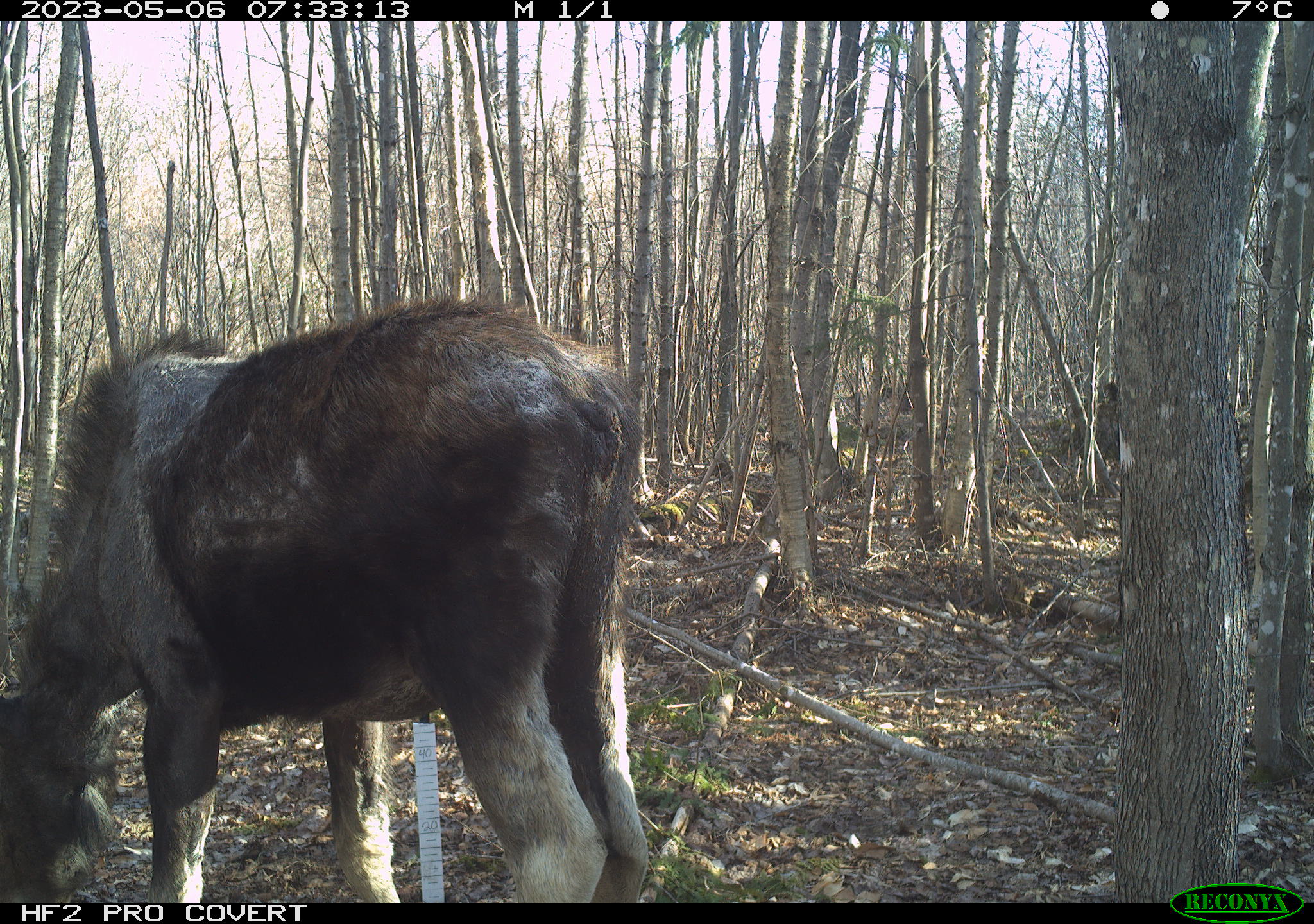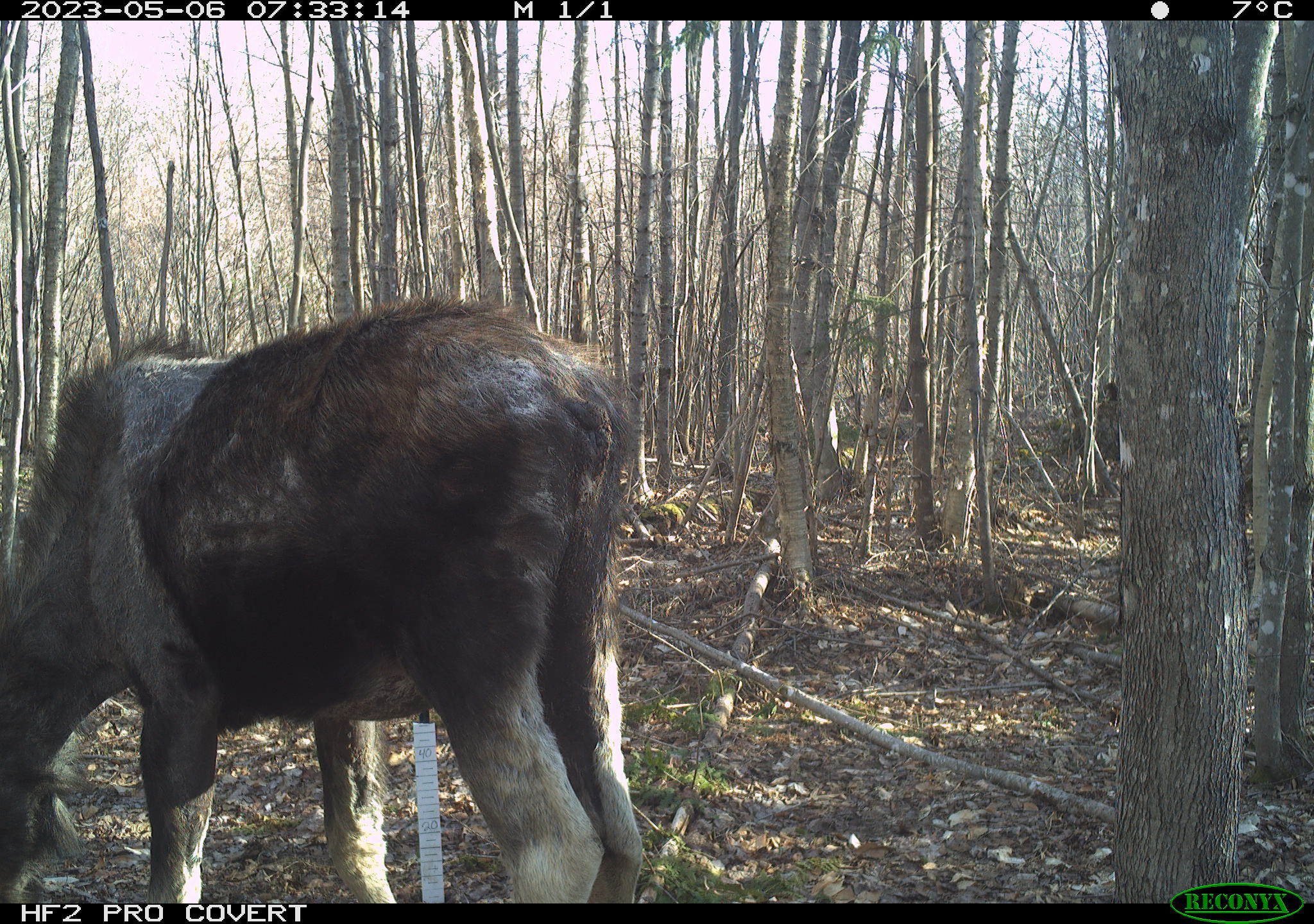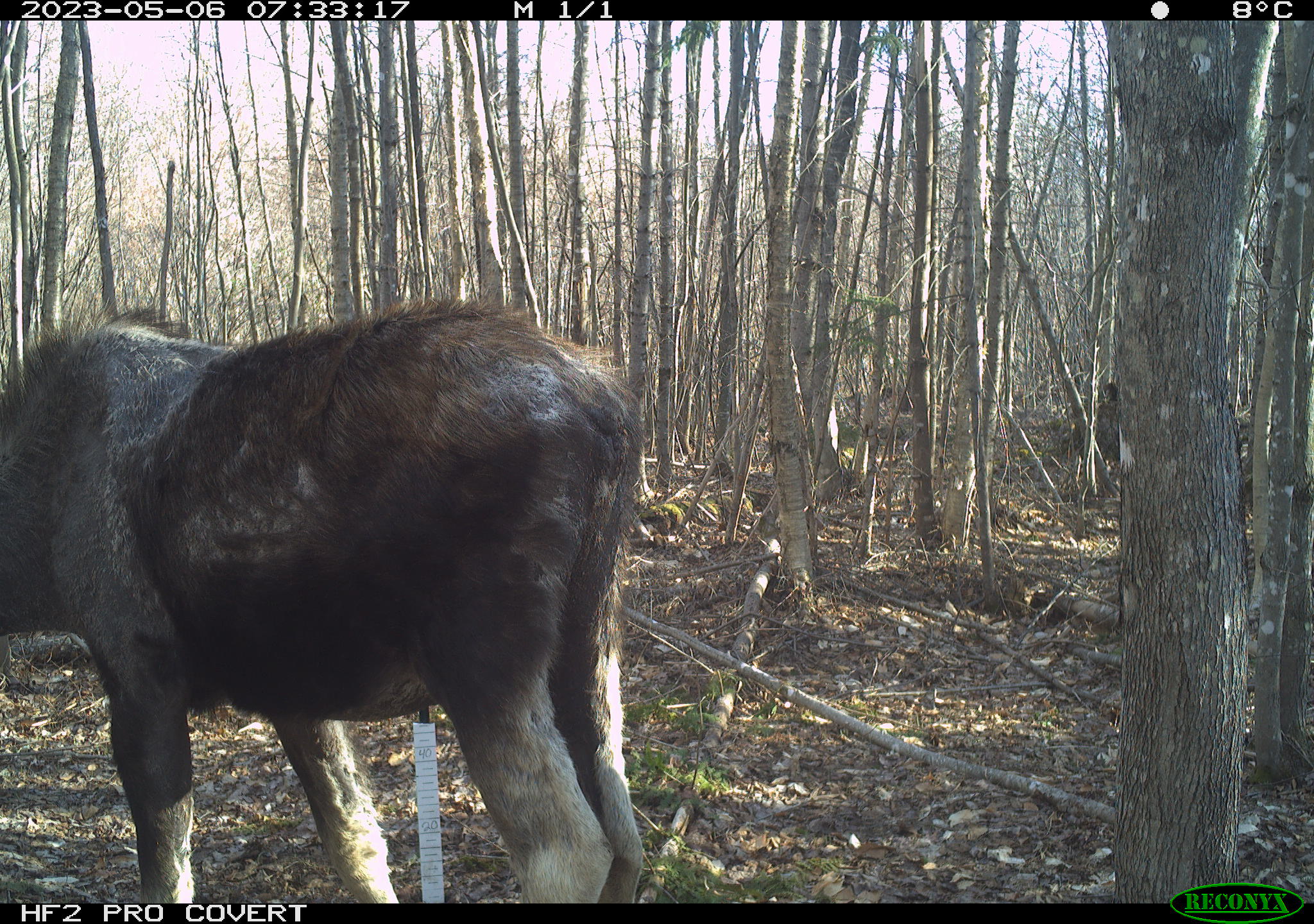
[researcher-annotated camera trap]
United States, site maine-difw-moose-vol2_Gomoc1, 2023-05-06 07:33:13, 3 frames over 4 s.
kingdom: Animalia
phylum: Chordata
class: Mammalia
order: Artiodactyla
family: Cervidae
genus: Alces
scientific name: Alces alces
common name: moose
Moose (Alces alces).